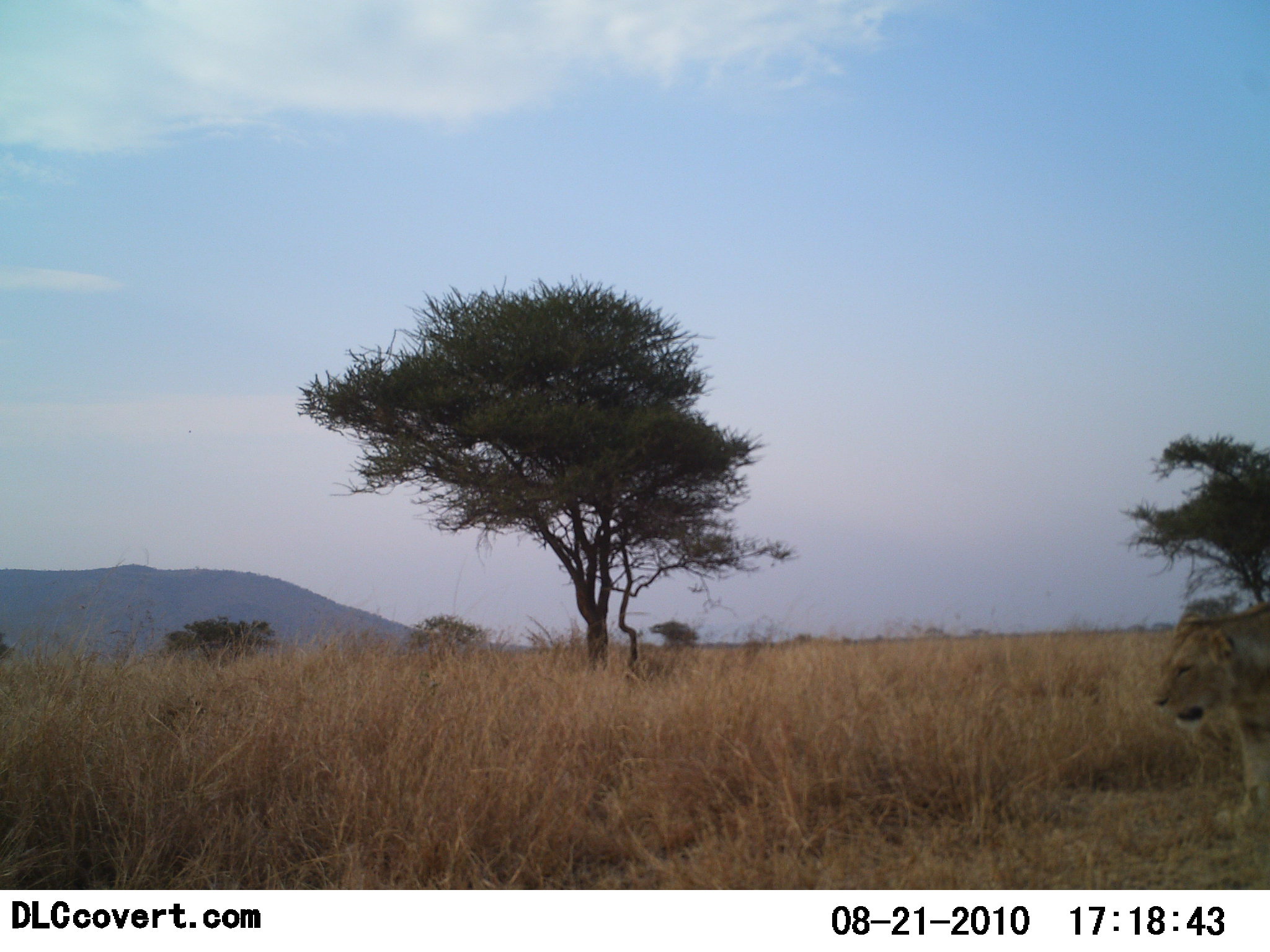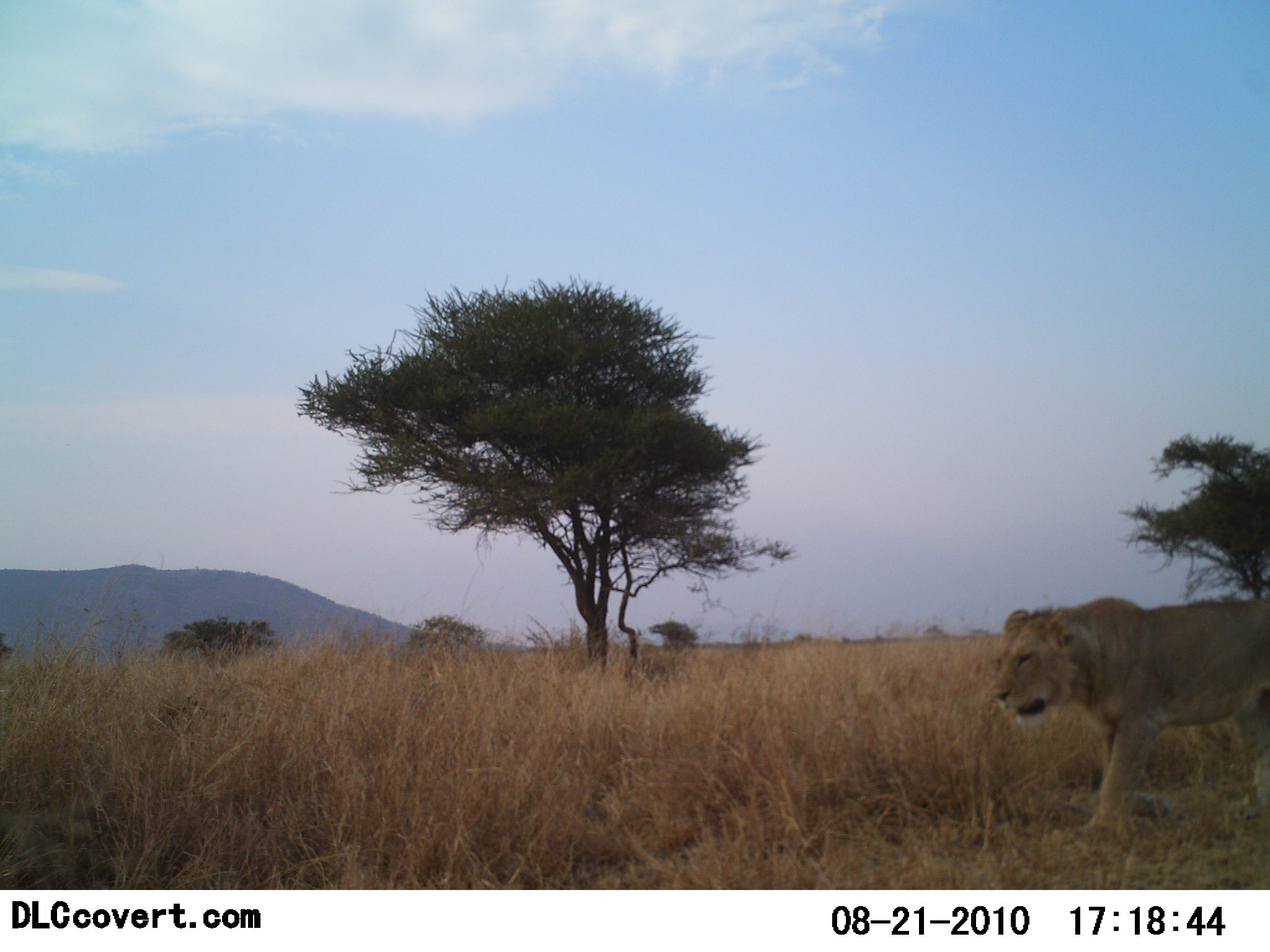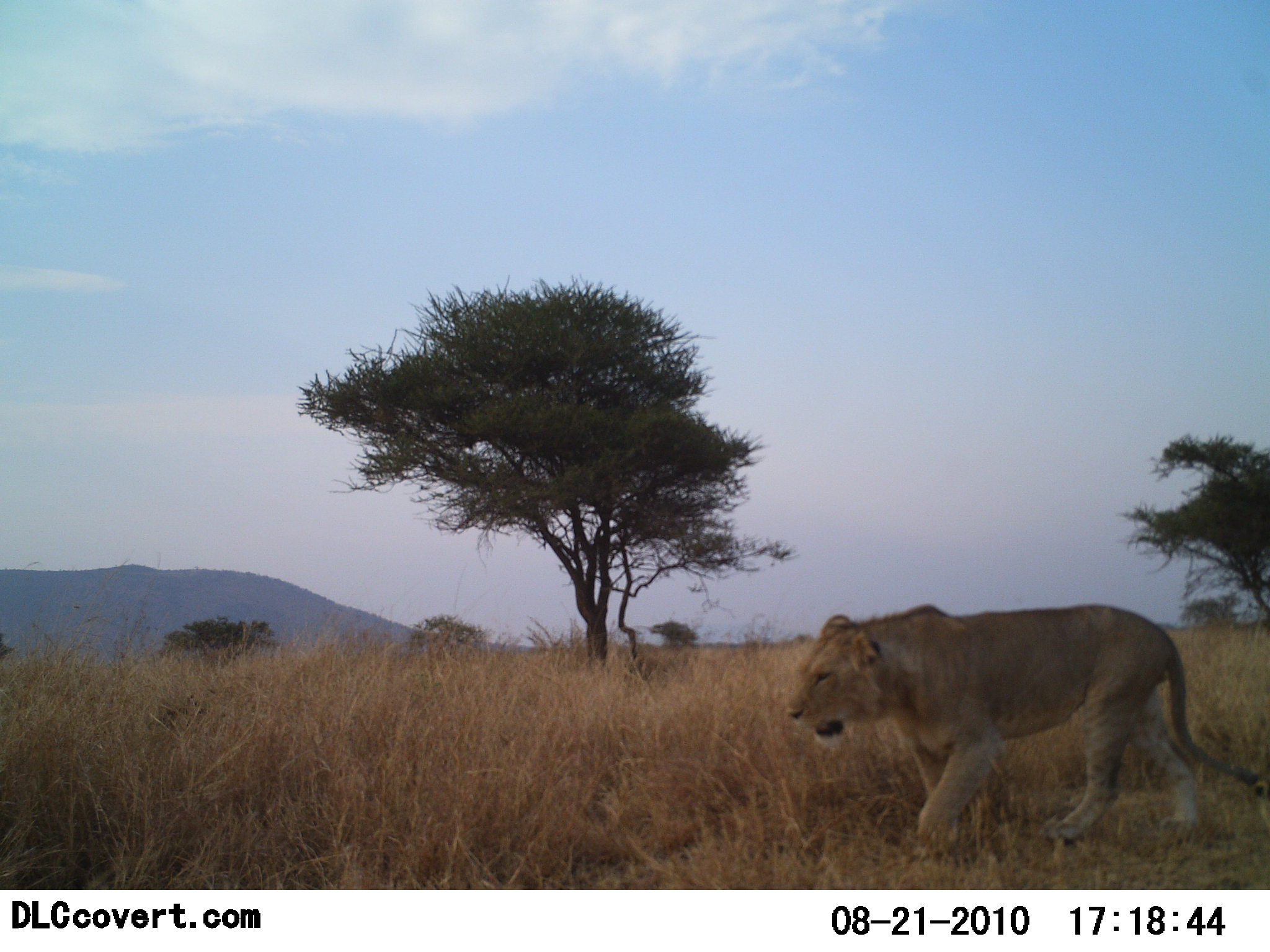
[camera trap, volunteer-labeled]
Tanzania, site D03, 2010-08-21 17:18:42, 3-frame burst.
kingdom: Animalia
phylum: Chordata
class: Mammalia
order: Carnivora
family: Felidae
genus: Panthera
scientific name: Panthera leo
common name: lion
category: lionfemale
Lionfemale (lion) (Panthera leo), count 1. Behavior (volunteer vote fractions): standing 7%, resting 0%, moving 100%, interacting 0%. Young present (vote fraction): 0%. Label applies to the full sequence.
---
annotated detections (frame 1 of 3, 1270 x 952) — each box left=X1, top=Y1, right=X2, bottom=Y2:
animal: left=1153, top=602, right=1270, bottom=839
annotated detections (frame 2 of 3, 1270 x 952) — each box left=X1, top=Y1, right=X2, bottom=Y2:
animal: left=990, top=597, right=1270, bottom=850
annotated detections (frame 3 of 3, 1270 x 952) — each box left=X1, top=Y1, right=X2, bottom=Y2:
animal: left=785, top=604, right=1270, bottom=863